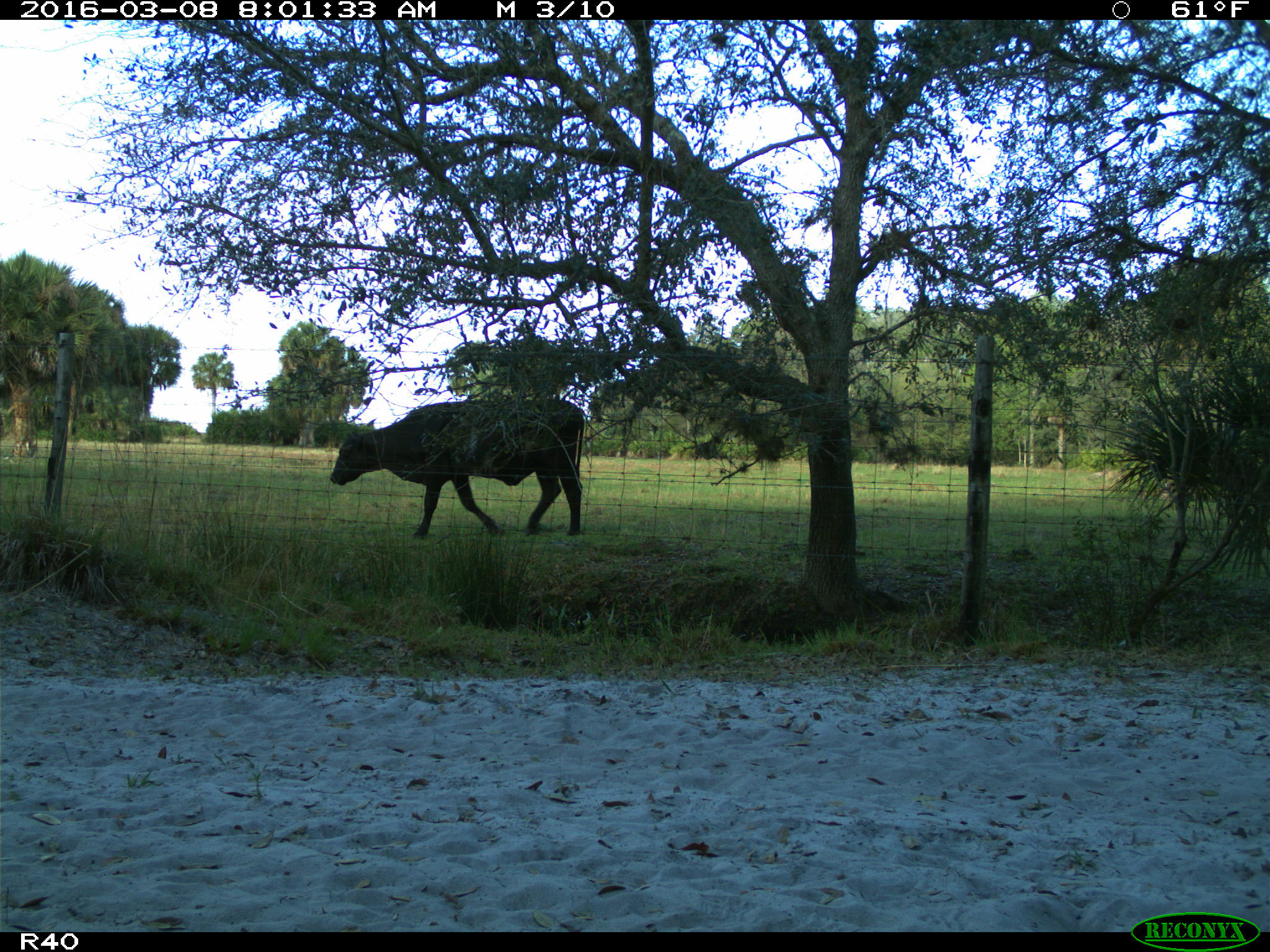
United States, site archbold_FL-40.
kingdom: Animalia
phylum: Chordata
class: Mammalia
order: Artiodactyla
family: Bovidae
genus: Bos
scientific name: Bos taurus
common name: domestic cow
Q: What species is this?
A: Bos taurus (domestic cow).